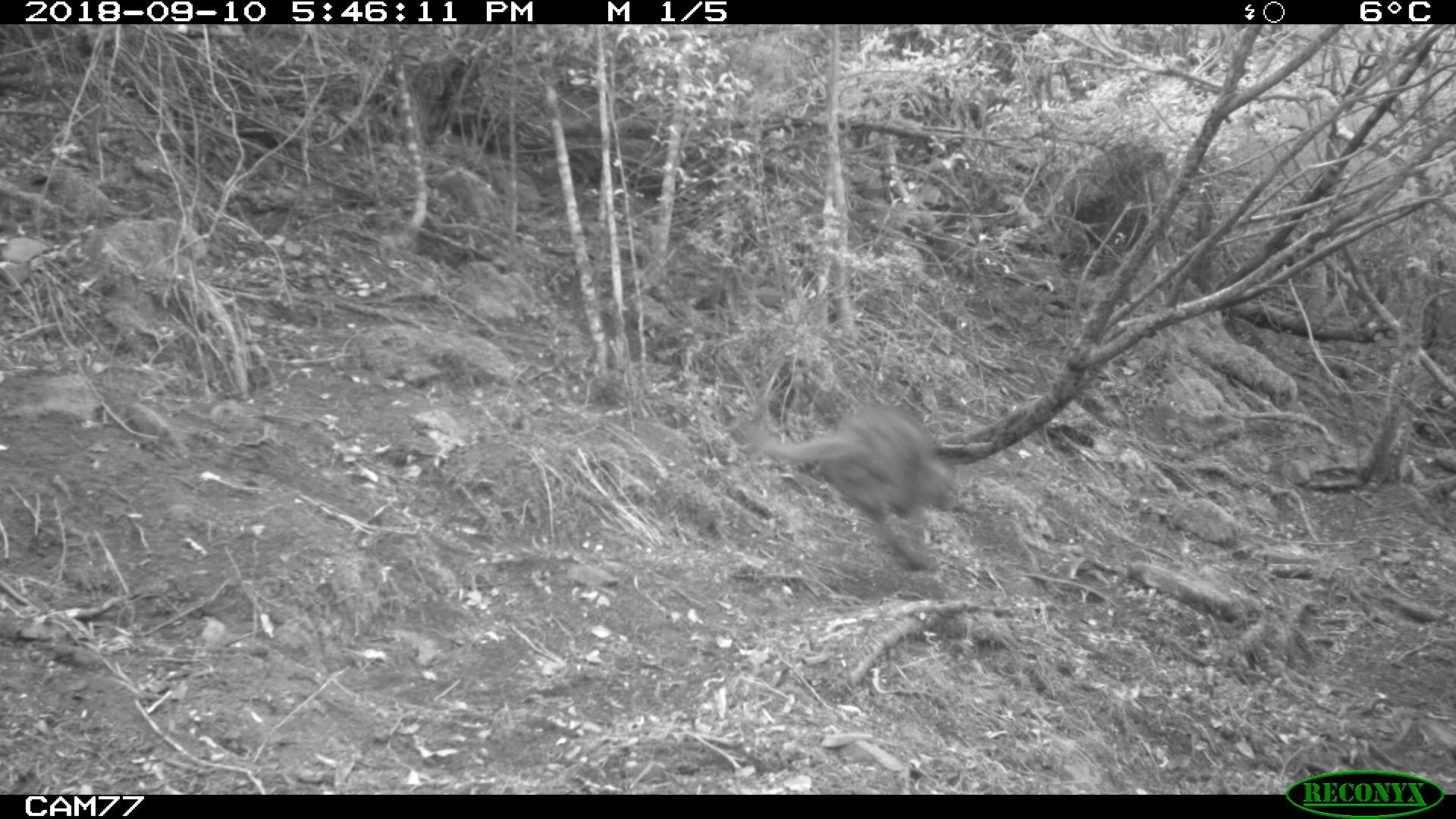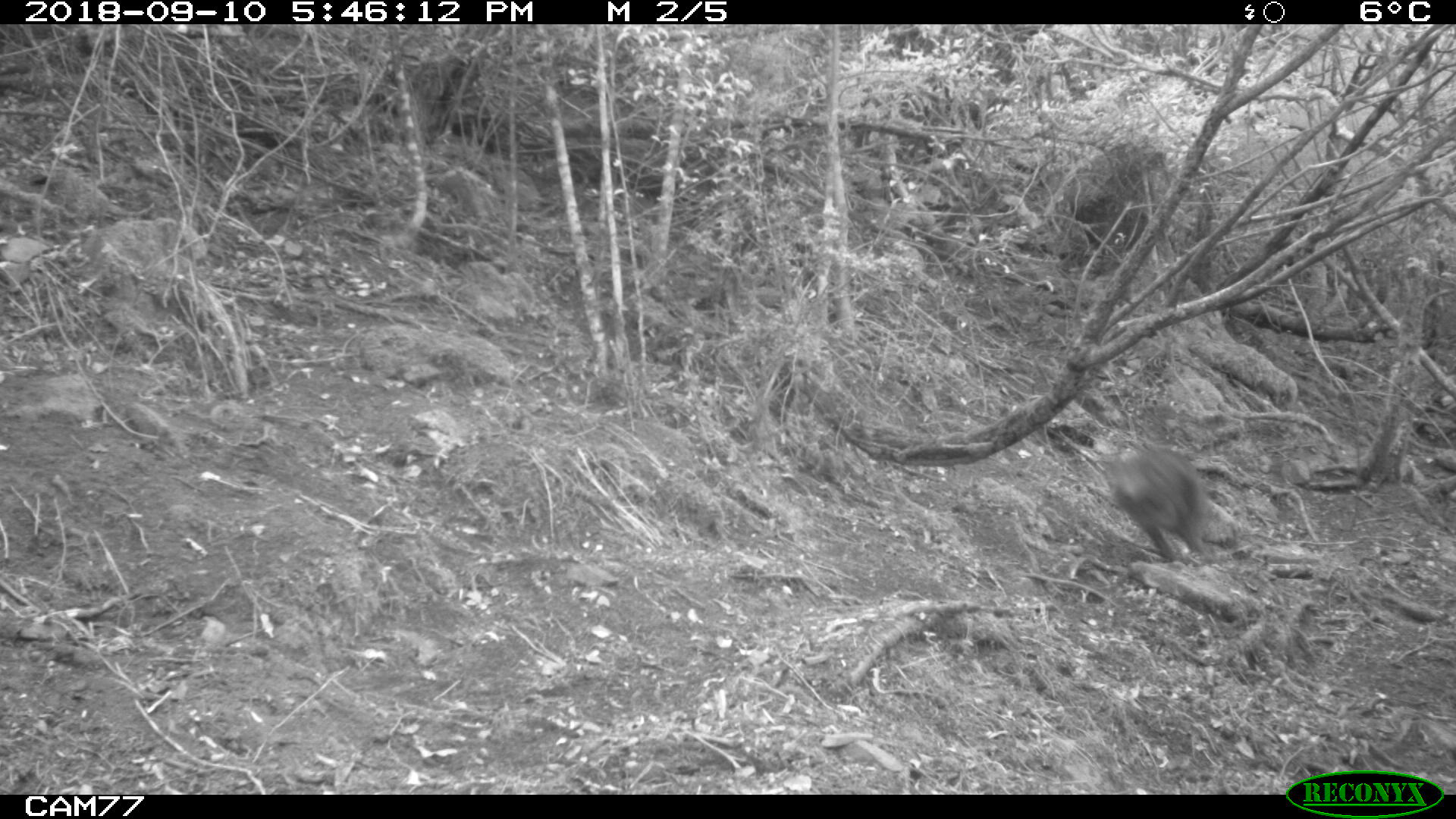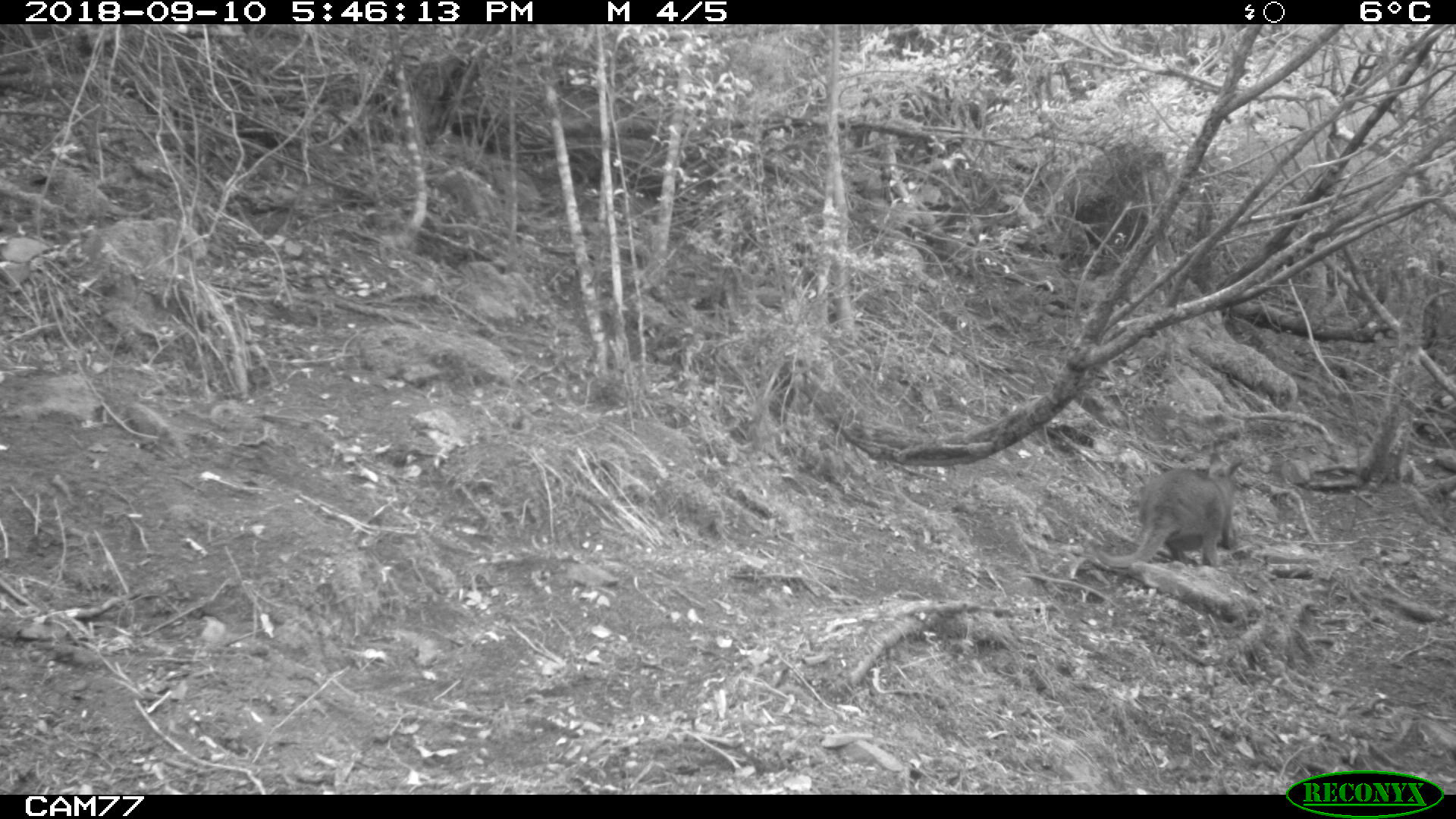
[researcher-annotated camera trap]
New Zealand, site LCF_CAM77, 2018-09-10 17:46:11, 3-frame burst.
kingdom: Animalia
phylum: Chordata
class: Mammalia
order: Diprotodontia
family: Macropodidae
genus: Notamacropus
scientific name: Notamacropus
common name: wallaby